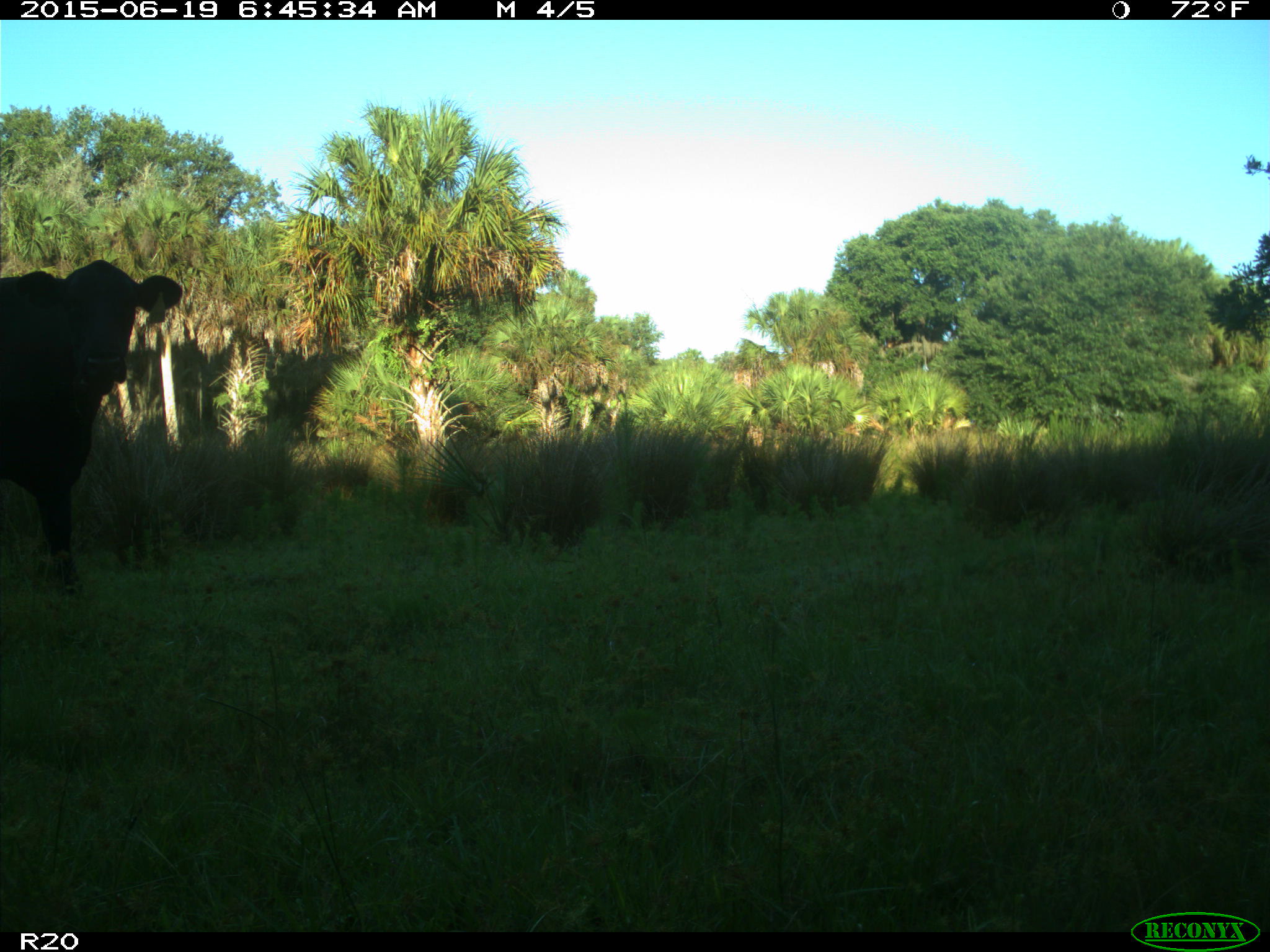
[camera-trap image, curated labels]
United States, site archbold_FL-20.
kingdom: Animalia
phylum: Chordata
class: Mammalia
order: Artiodactyla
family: Bovidae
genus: Bos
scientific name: Bos taurus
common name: domestic cow